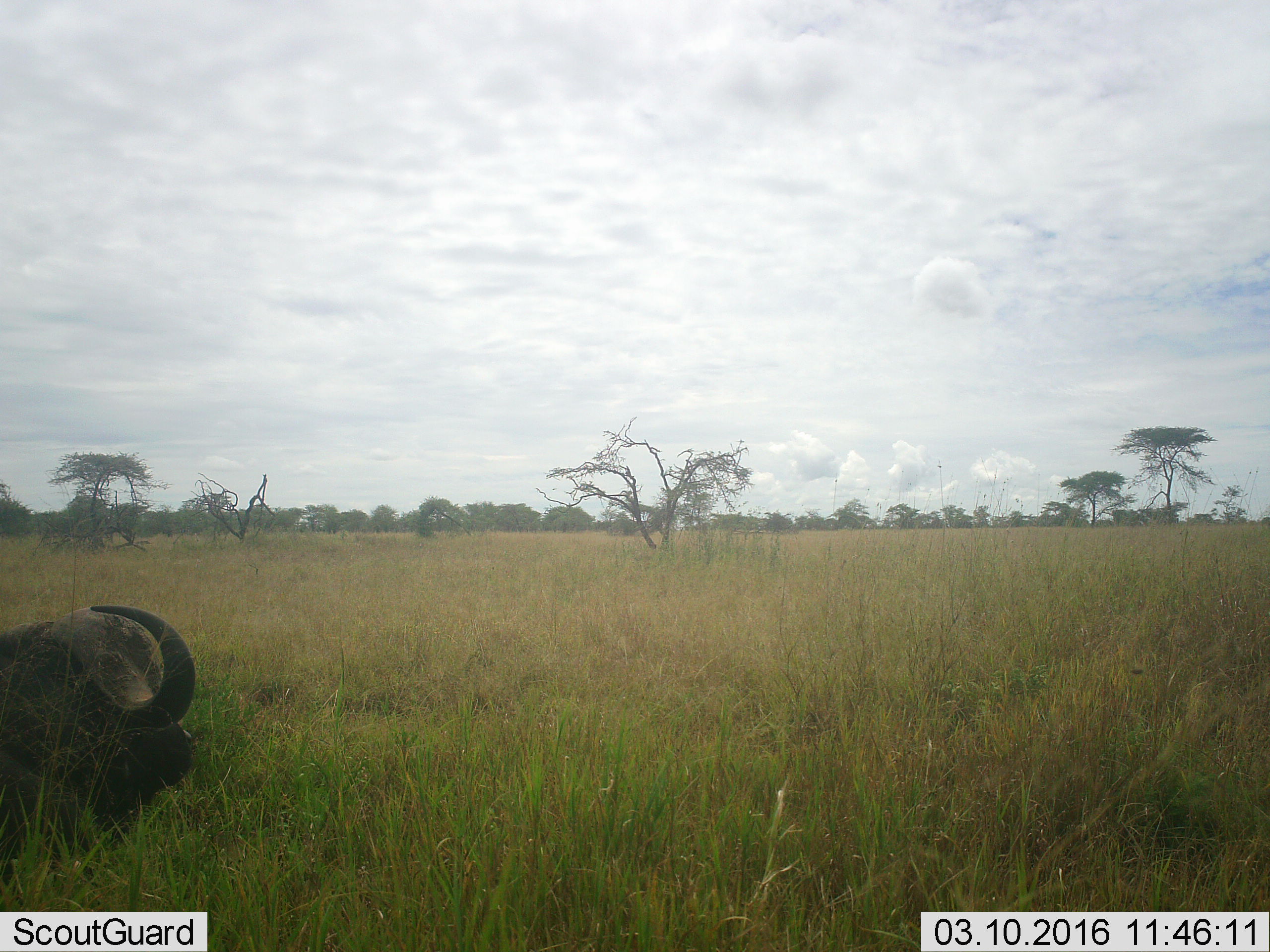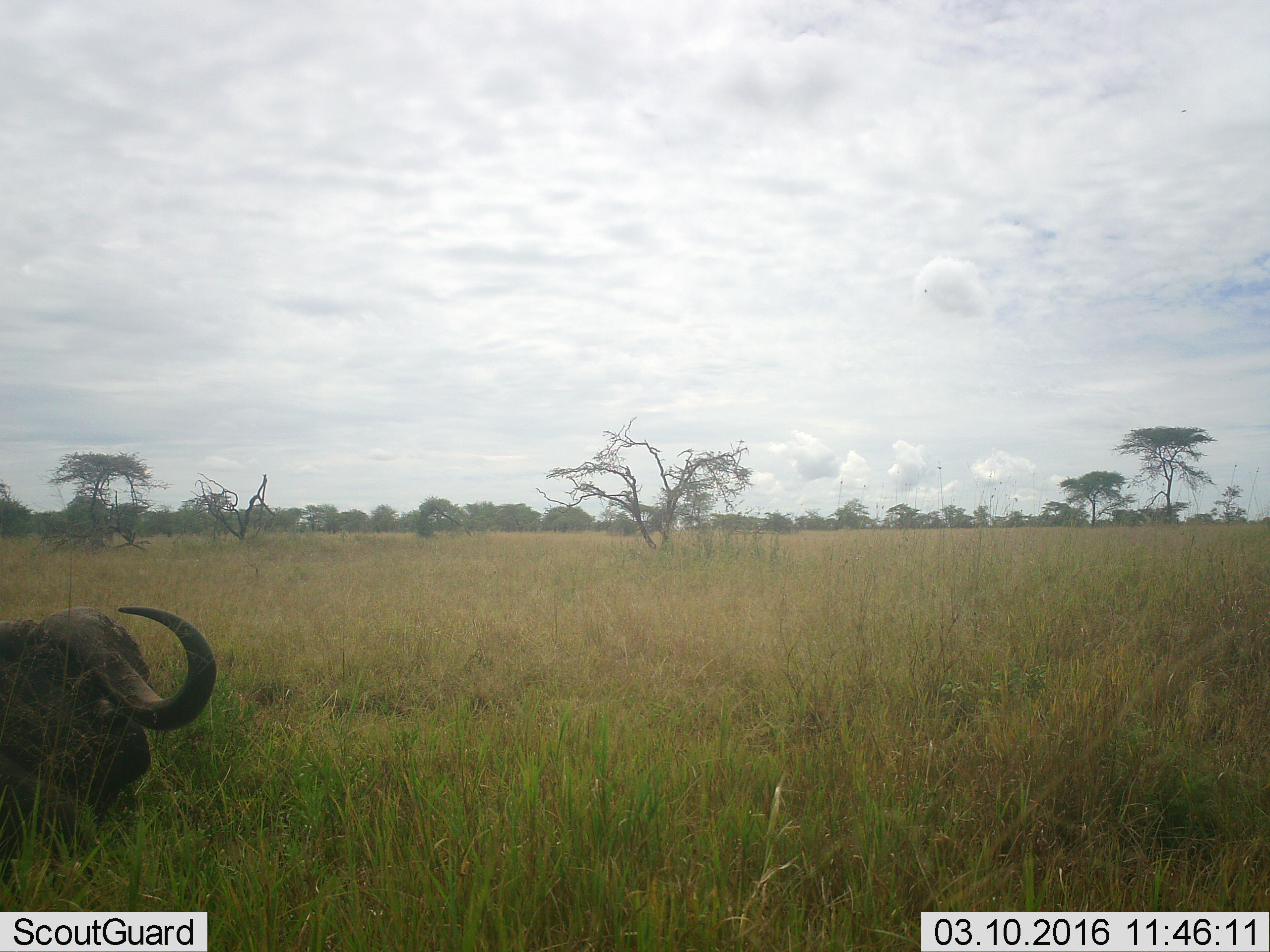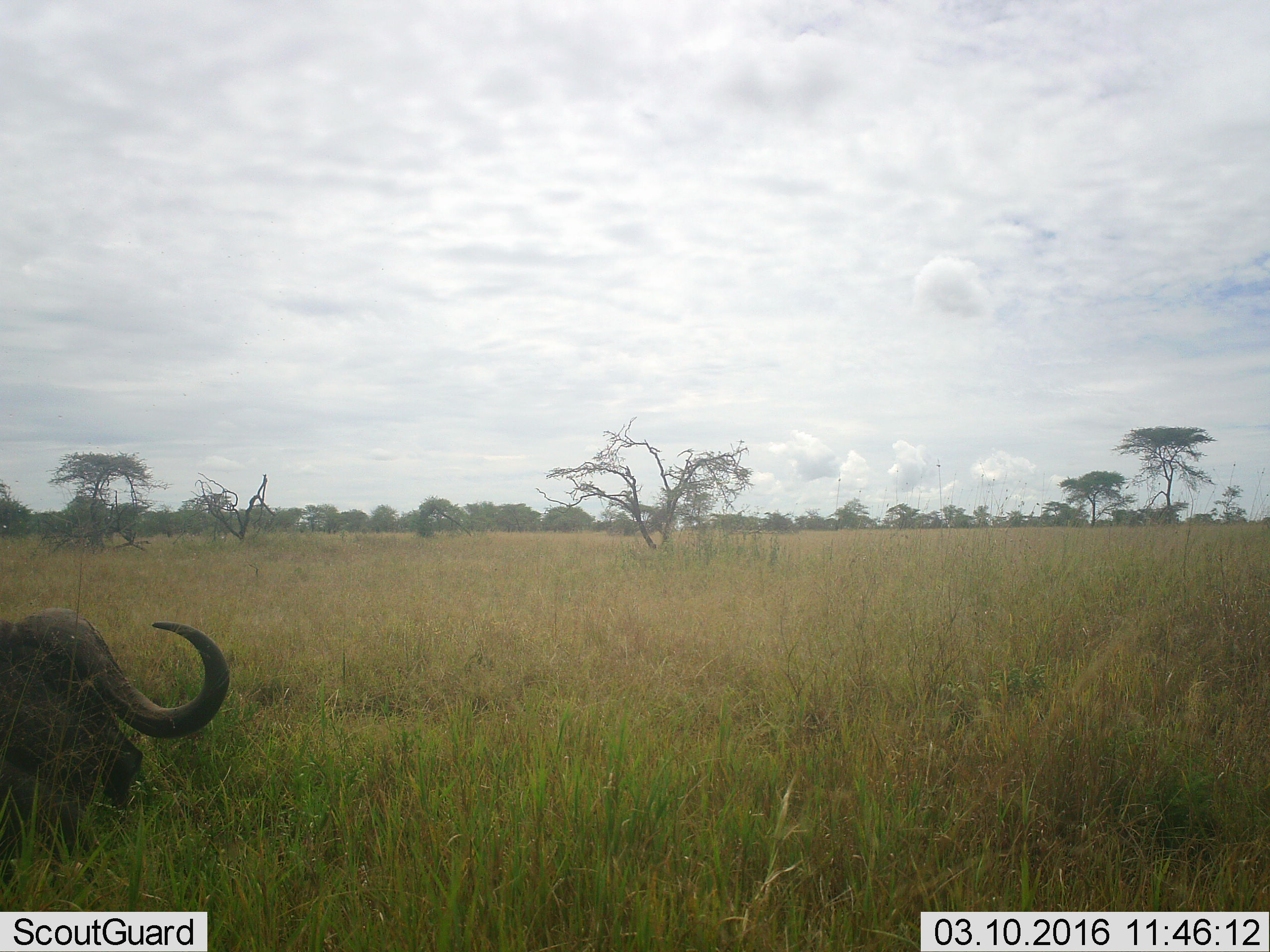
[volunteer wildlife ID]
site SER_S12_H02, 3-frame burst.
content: unidentified animal